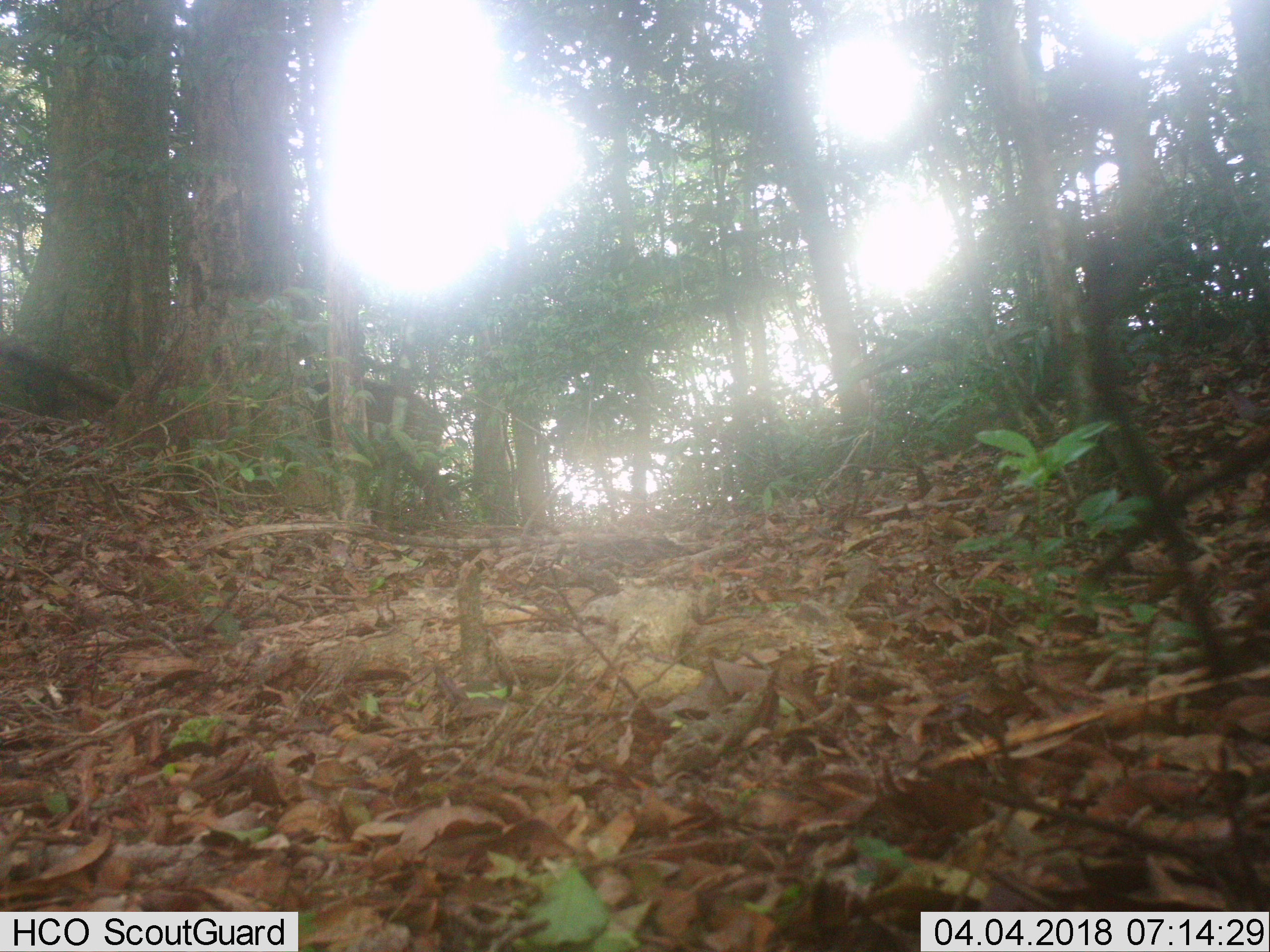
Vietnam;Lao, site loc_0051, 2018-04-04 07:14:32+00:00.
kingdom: Animalia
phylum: Chordata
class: Mammalia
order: Artiodactyla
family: Suidae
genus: Sus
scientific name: Sus scrofa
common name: eurasian wild pig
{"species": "eurasian wild pig (Sus scrofa)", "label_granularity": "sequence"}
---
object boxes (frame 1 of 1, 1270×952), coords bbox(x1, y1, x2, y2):
eurasian wild pig: bbox(310, 376, 454, 522)